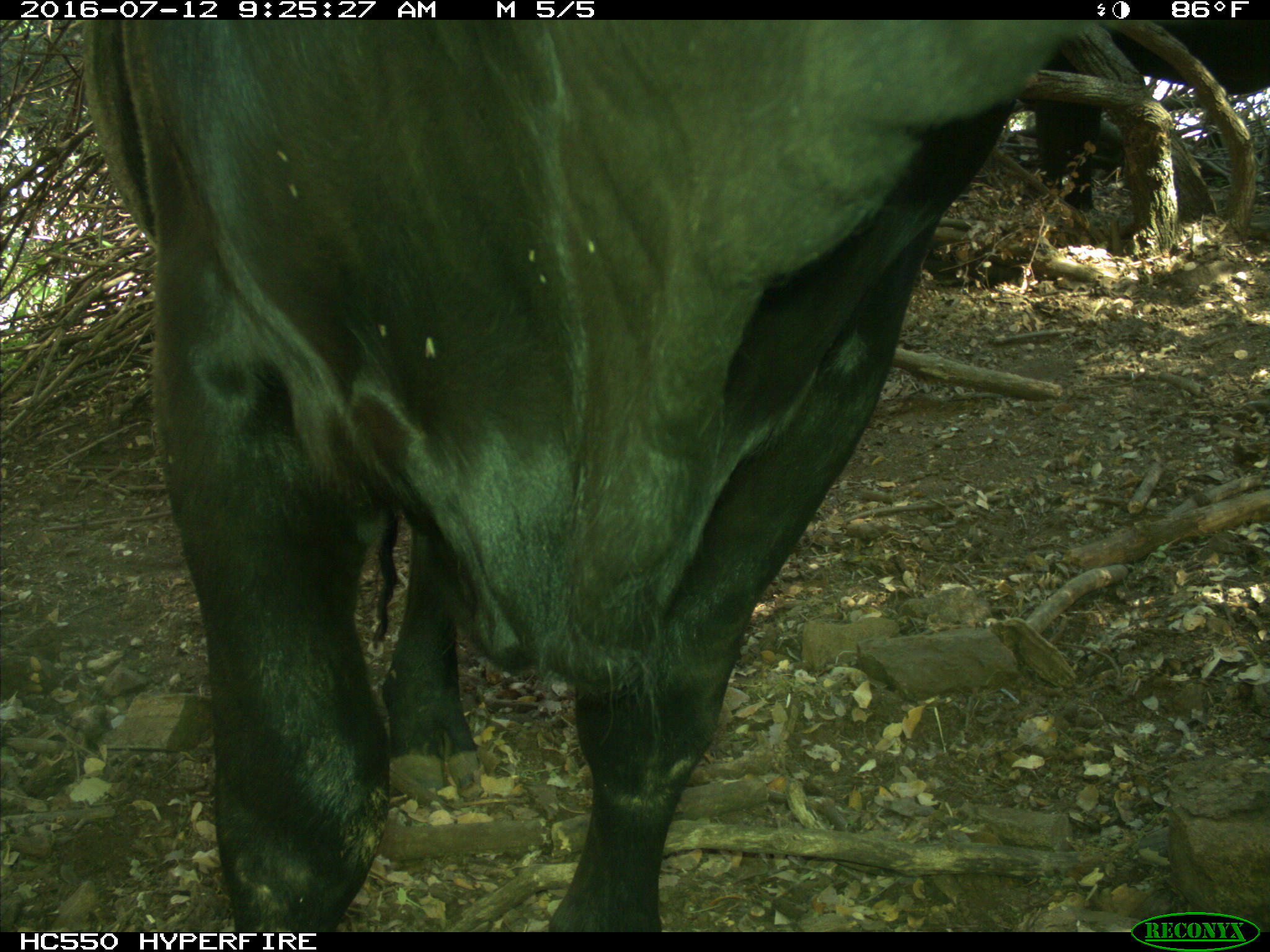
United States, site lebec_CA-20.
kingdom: Animalia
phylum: Chordata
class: Mammalia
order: Artiodactyla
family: Bovidae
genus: Bos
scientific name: Bos taurus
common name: domestic cow